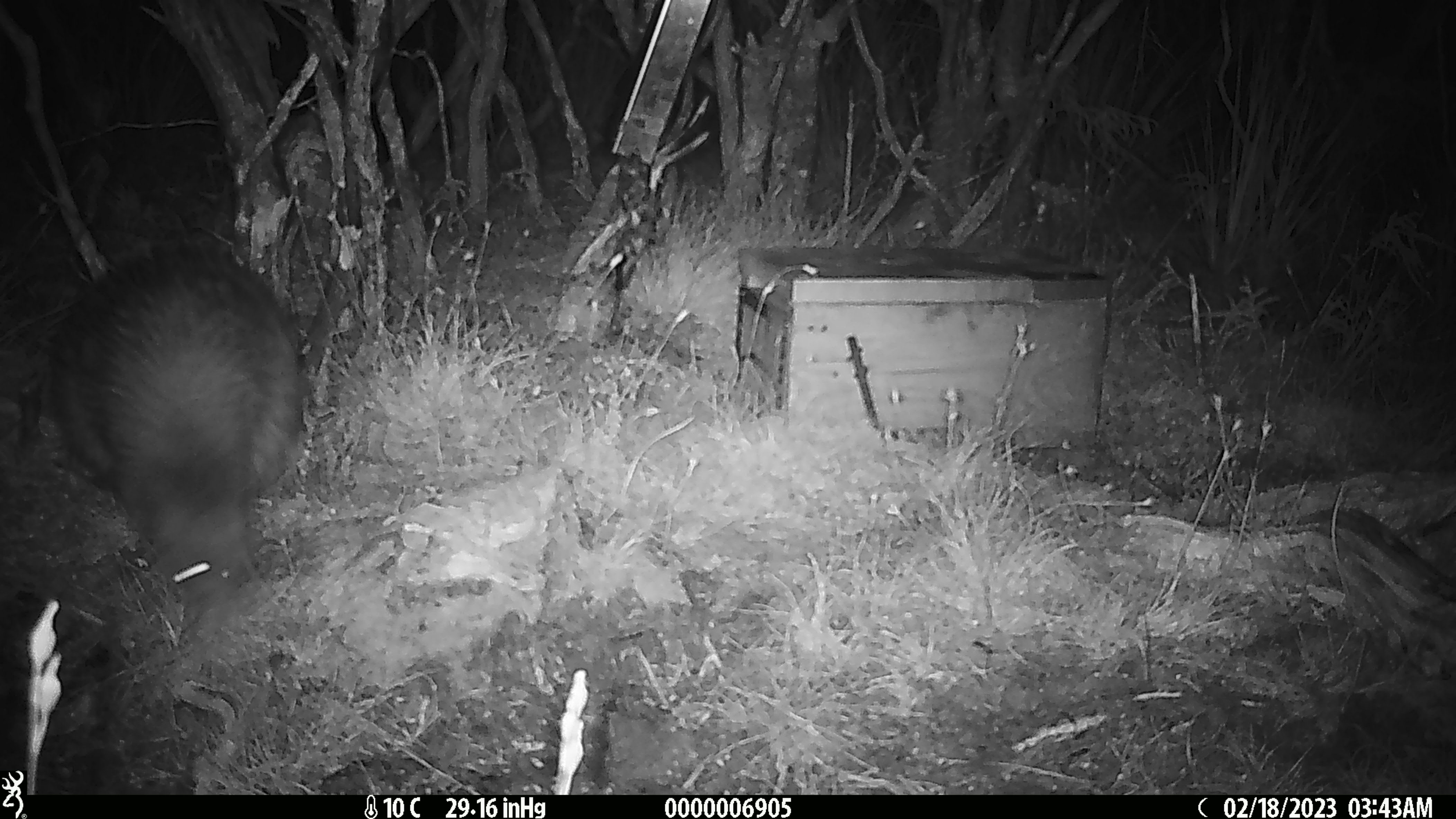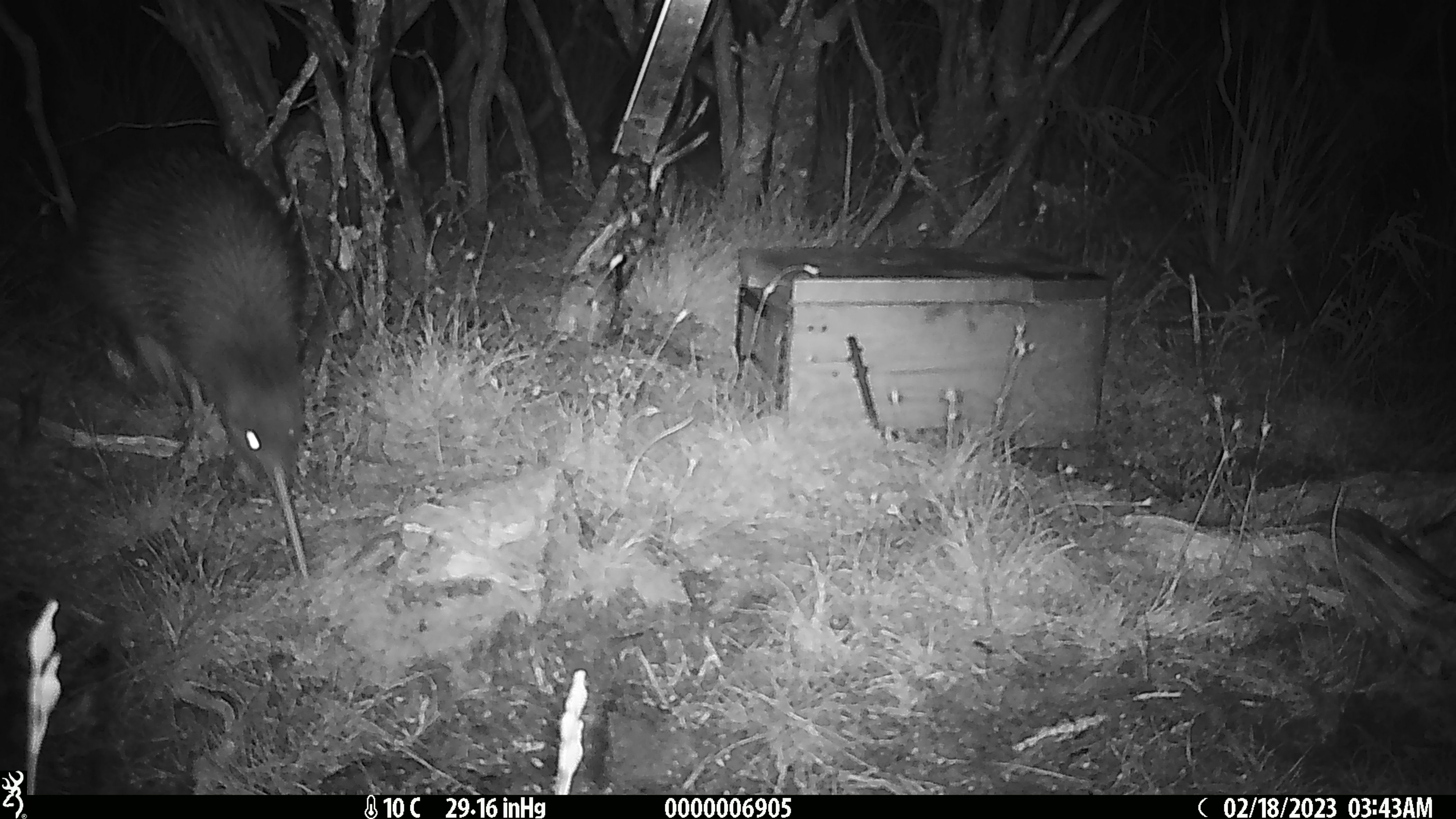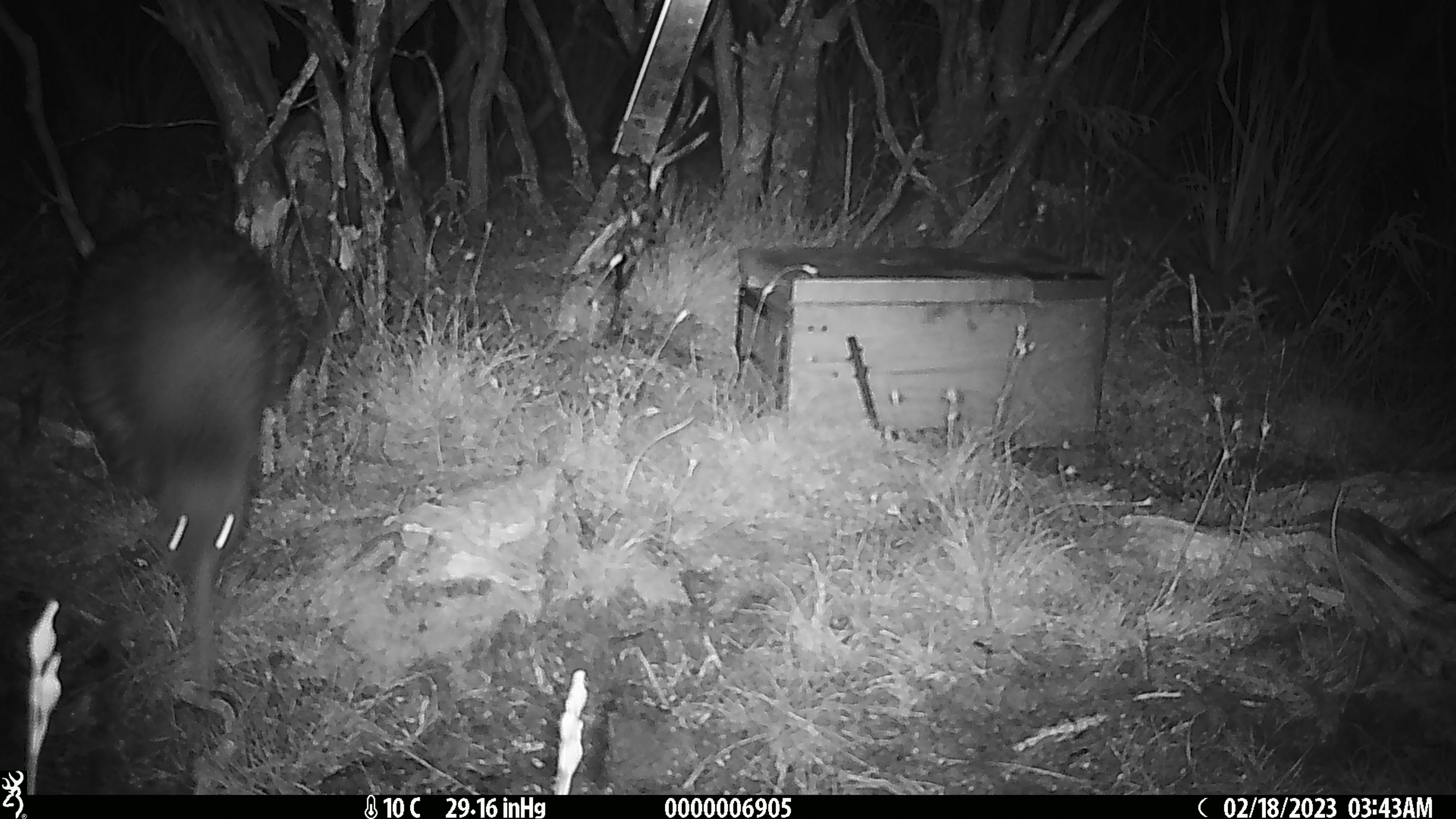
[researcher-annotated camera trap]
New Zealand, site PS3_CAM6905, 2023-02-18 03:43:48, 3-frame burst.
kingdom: Animalia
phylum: Chordata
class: Aves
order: Apterygiformes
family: Apterygidae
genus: Apteryx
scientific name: Apteryx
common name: kiwi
Kiwi (Apteryx).